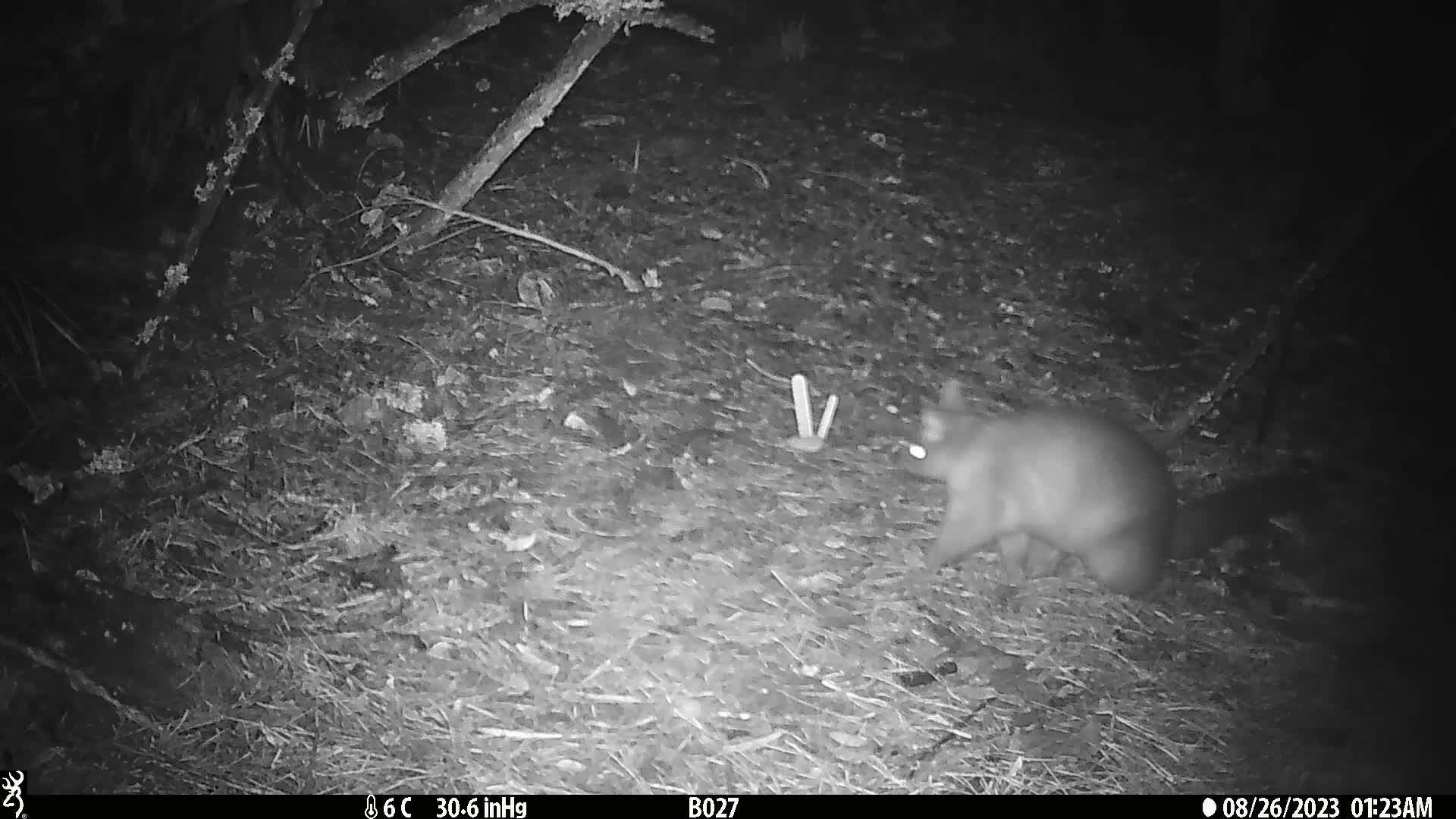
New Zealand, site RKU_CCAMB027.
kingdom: Animalia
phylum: Chordata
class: Mammalia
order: Diprotodontia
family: Phalangeridae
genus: Trichosurus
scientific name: Trichosurus vulpecula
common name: common brushtail possum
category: possum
Possum (common brushtail possum) (Trichosurus vulpecula).